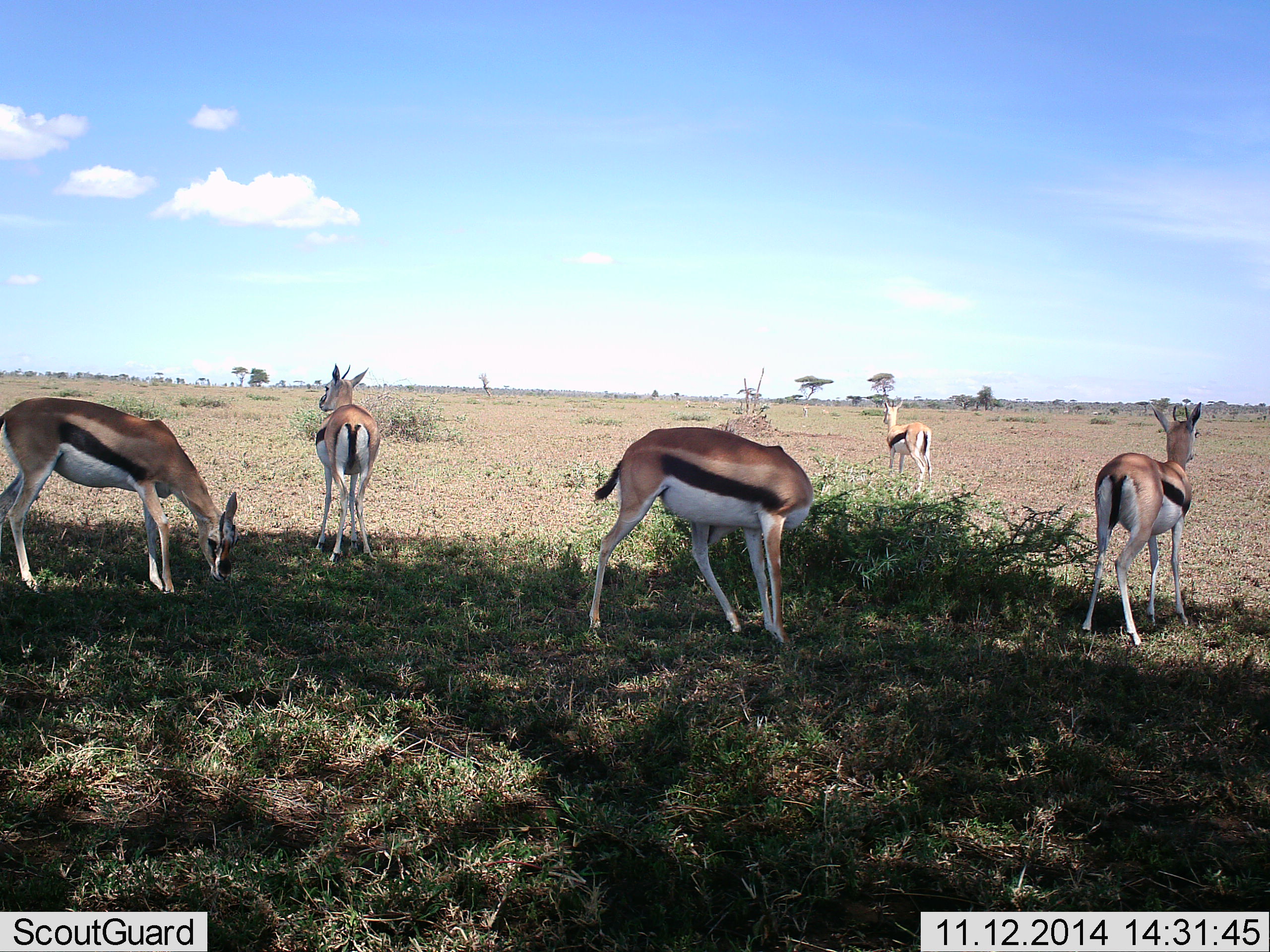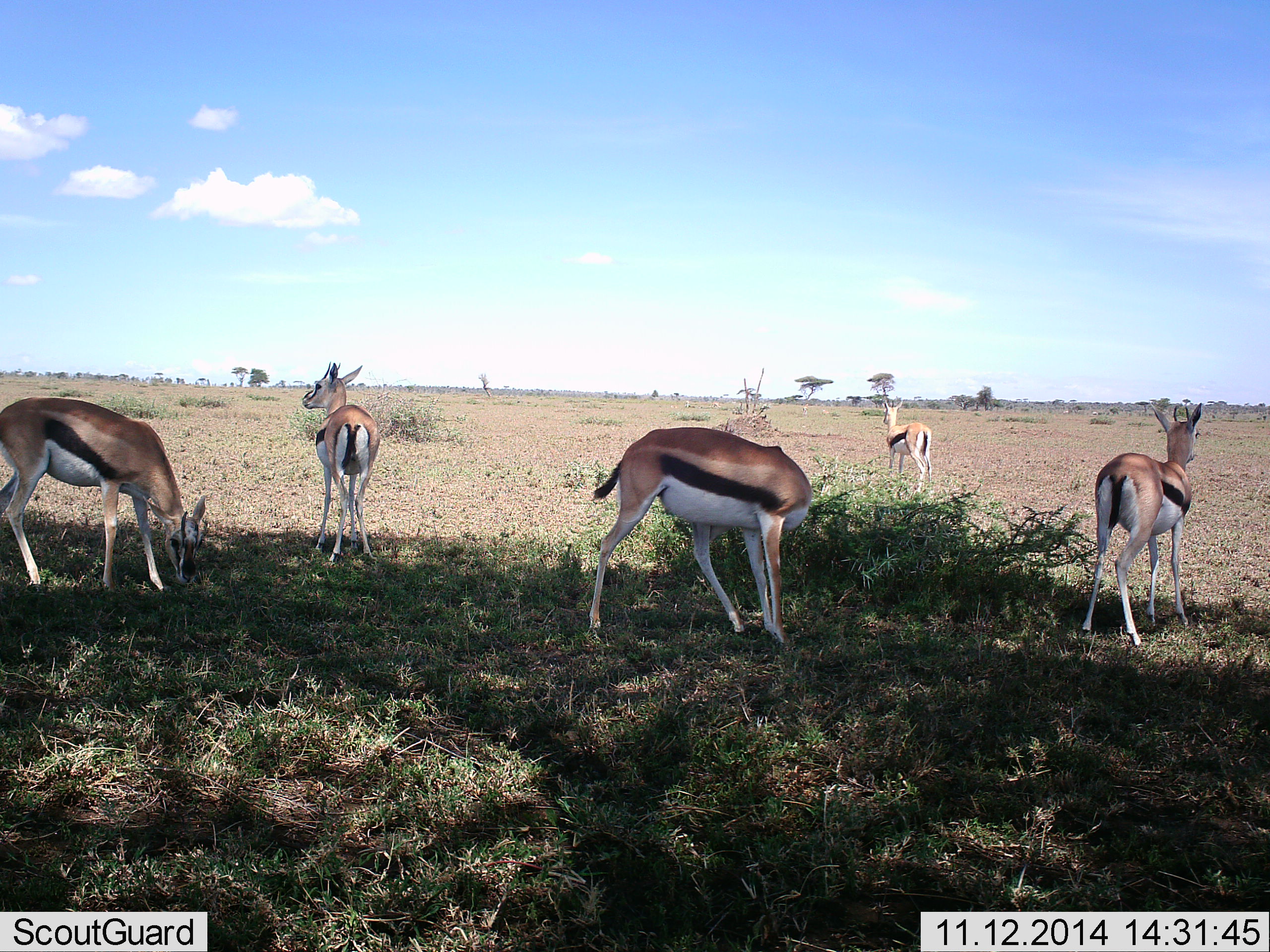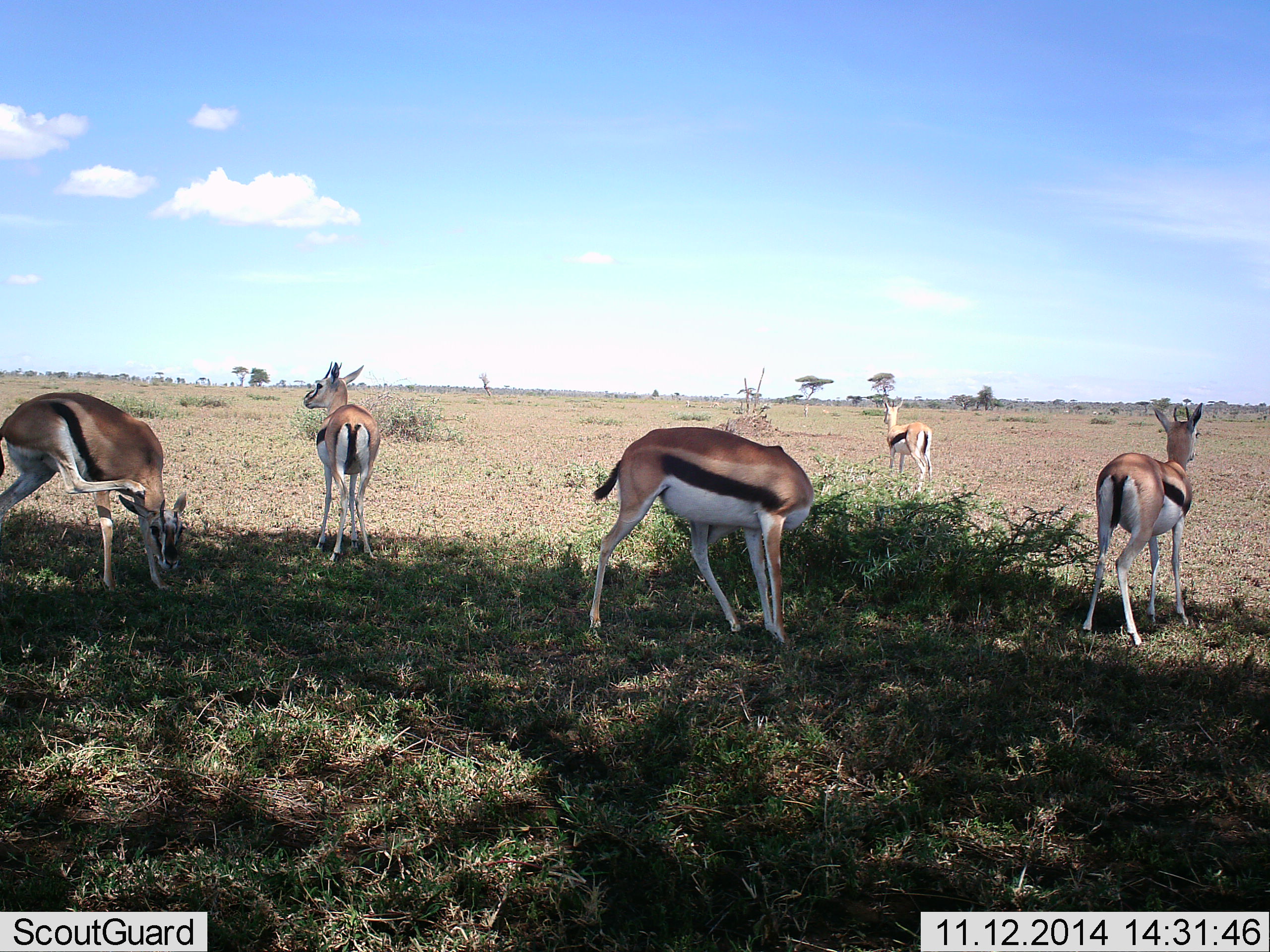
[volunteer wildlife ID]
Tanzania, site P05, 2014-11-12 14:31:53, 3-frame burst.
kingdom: Animalia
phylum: Chordata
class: Mammalia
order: Artiodactyla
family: Bovidae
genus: Eudorcas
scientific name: Eudorcas thomsonii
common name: thomson's gazelle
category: gazellethomsons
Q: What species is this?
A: Gazellethomsons (thomson's gazelle) (Eudorcas thomsonii).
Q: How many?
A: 5.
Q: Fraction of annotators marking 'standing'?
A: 100%.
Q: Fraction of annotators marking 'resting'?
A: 0%.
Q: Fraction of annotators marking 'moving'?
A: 10%.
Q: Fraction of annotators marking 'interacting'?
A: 0%.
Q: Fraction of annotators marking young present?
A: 0%.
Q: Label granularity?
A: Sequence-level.